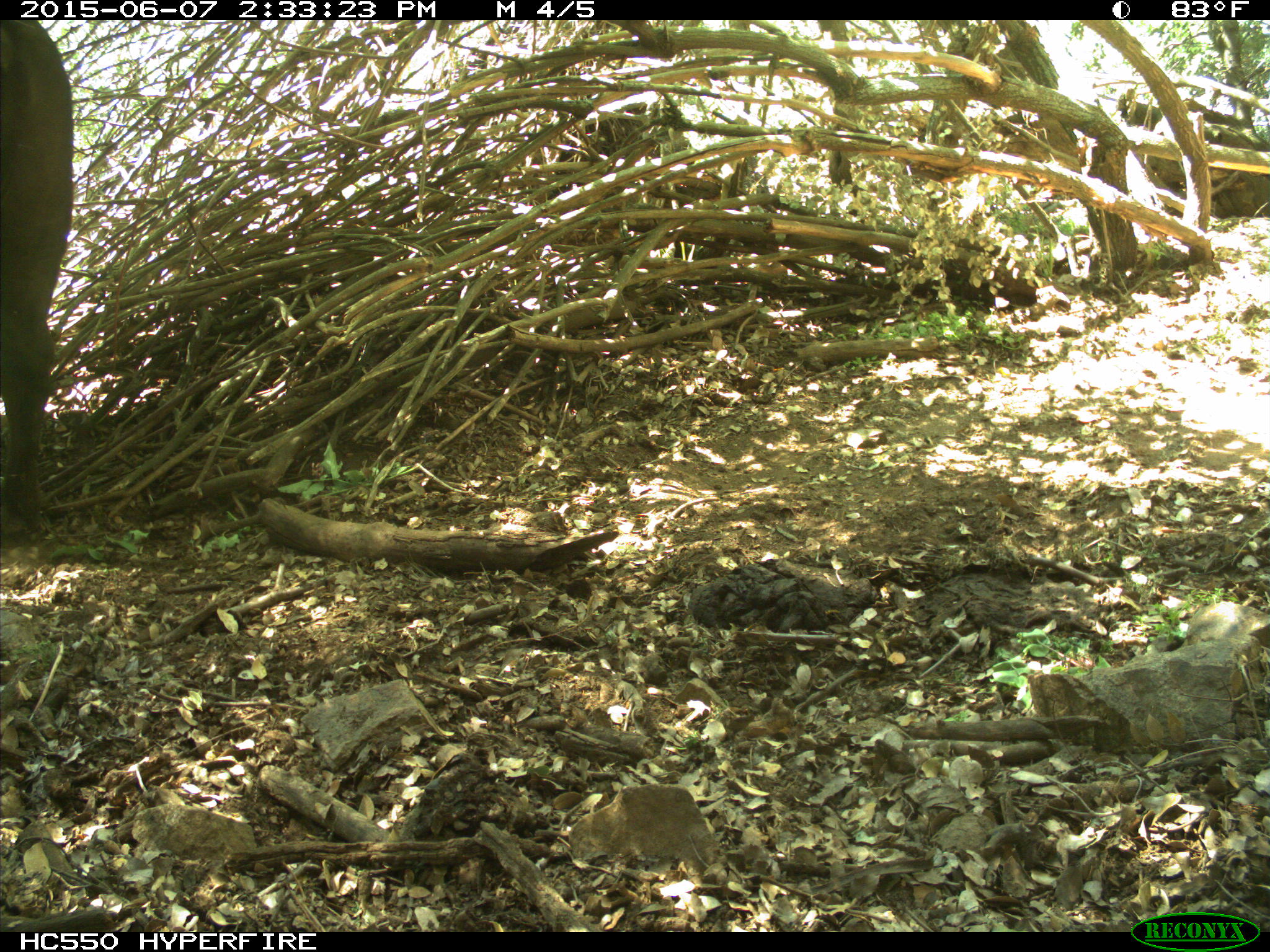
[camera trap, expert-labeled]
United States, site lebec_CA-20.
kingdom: Animalia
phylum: Chordata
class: Mammalia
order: Artiodactyla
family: Bovidae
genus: Bos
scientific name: Bos taurus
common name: domestic cow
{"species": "Bos taurus (domestic cow)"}